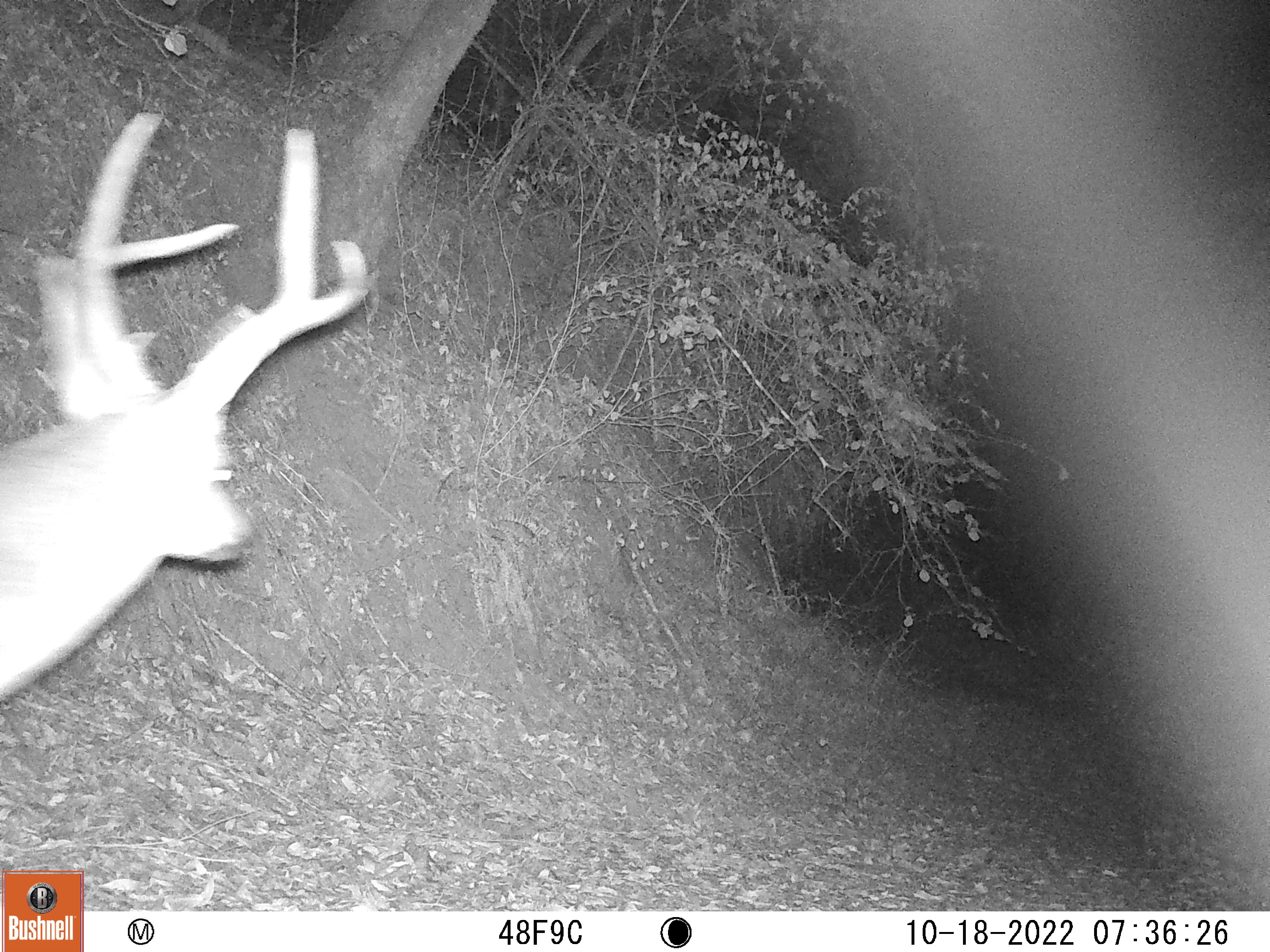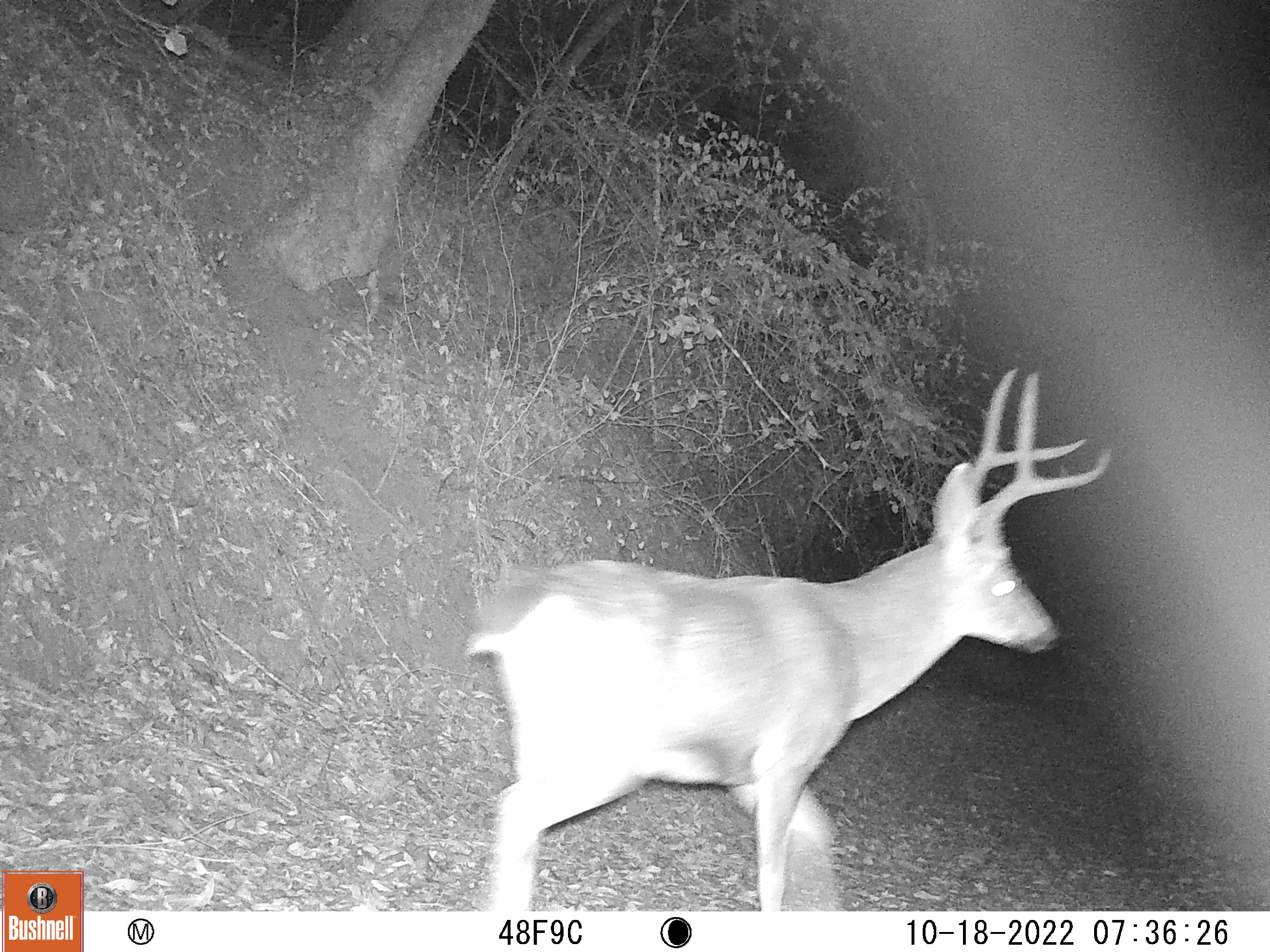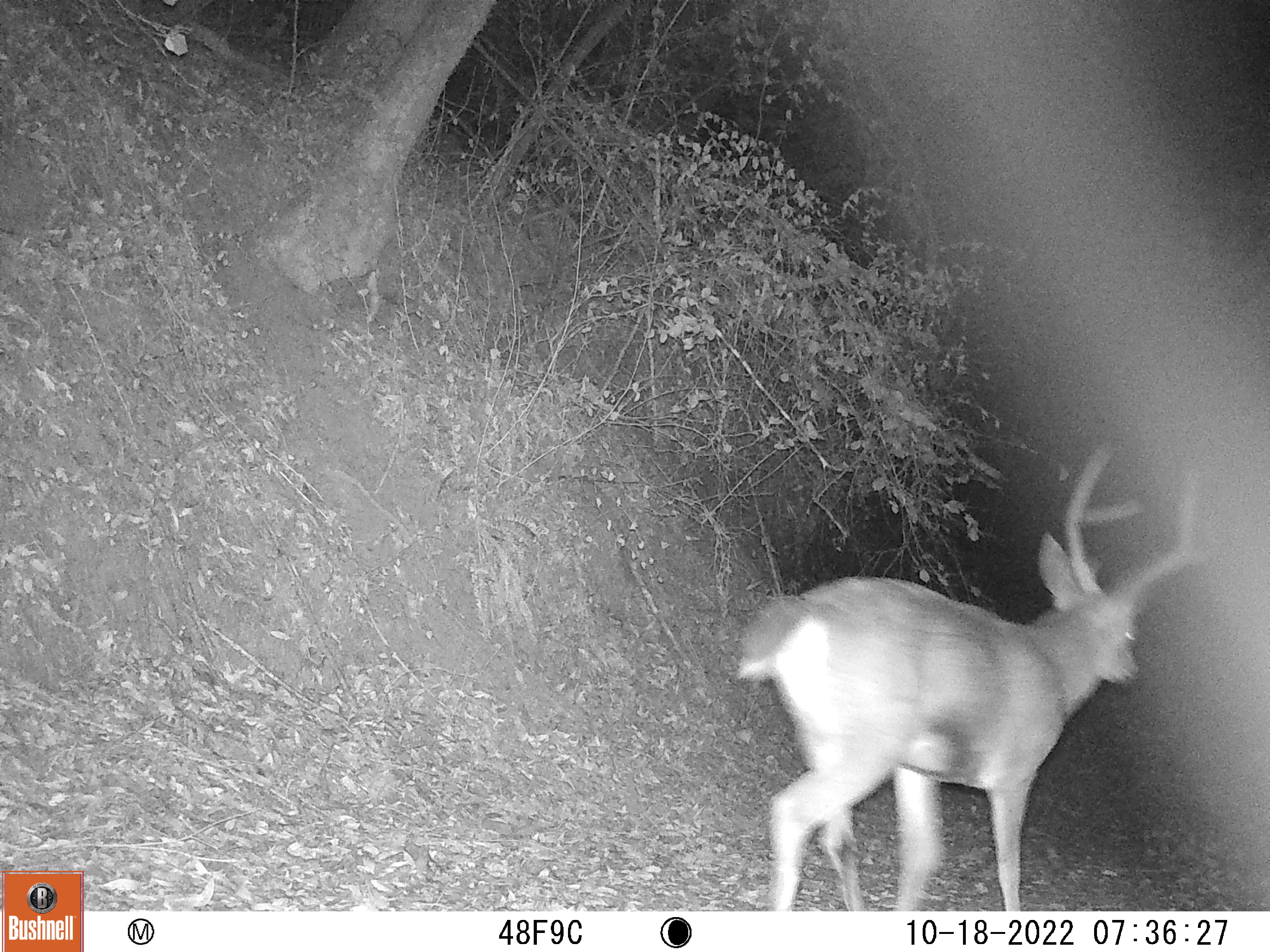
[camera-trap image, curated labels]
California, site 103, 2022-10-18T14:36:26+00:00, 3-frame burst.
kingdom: Animalia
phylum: Chordata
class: Mammalia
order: Artiodactyla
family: Cervidae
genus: Odocoileus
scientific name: Odocoileus hemionus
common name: mule deer